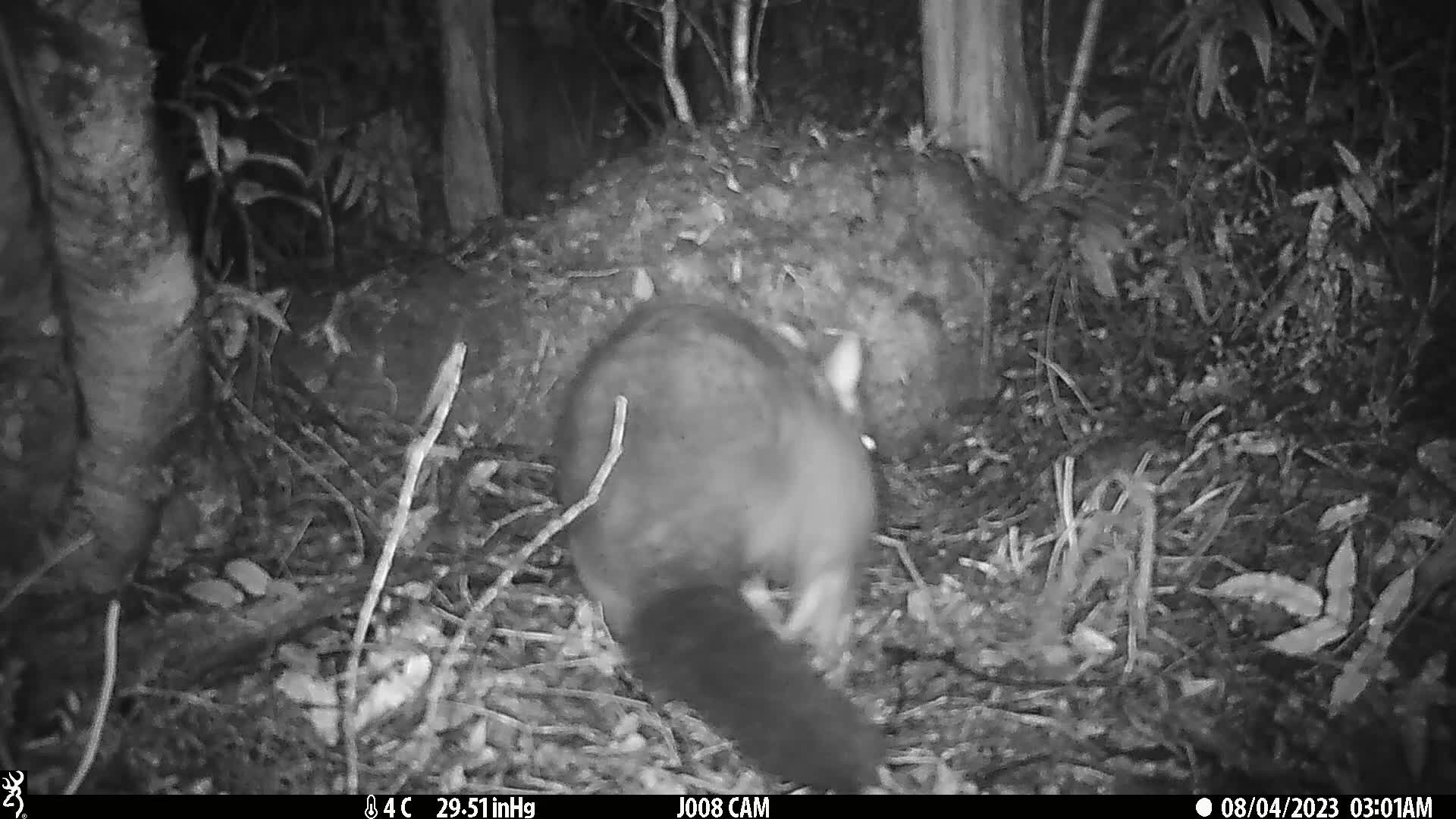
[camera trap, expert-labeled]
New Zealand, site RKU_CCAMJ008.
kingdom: Animalia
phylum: Chordata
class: Mammalia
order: Diprotodontia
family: Phalangeridae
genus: Trichosurus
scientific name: Trichosurus vulpecula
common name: common brushtail possum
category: possum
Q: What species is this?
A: Possum (common brushtail possum) (Trichosurus vulpecula).